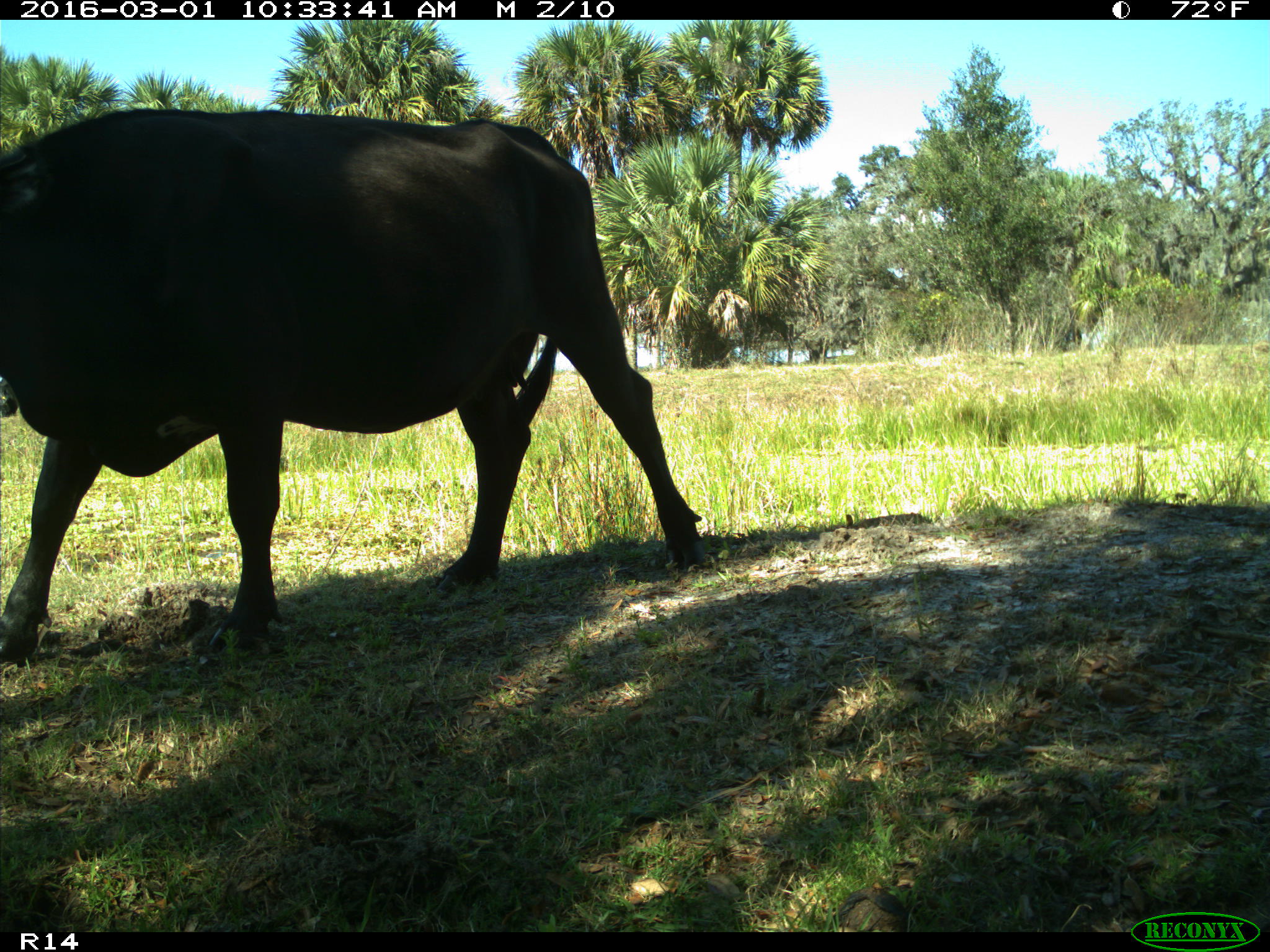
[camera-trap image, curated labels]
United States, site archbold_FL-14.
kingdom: Animalia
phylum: Chordata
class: Mammalia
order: Artiodactyla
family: Bovidae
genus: Bos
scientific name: Bos taurus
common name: domestic cow